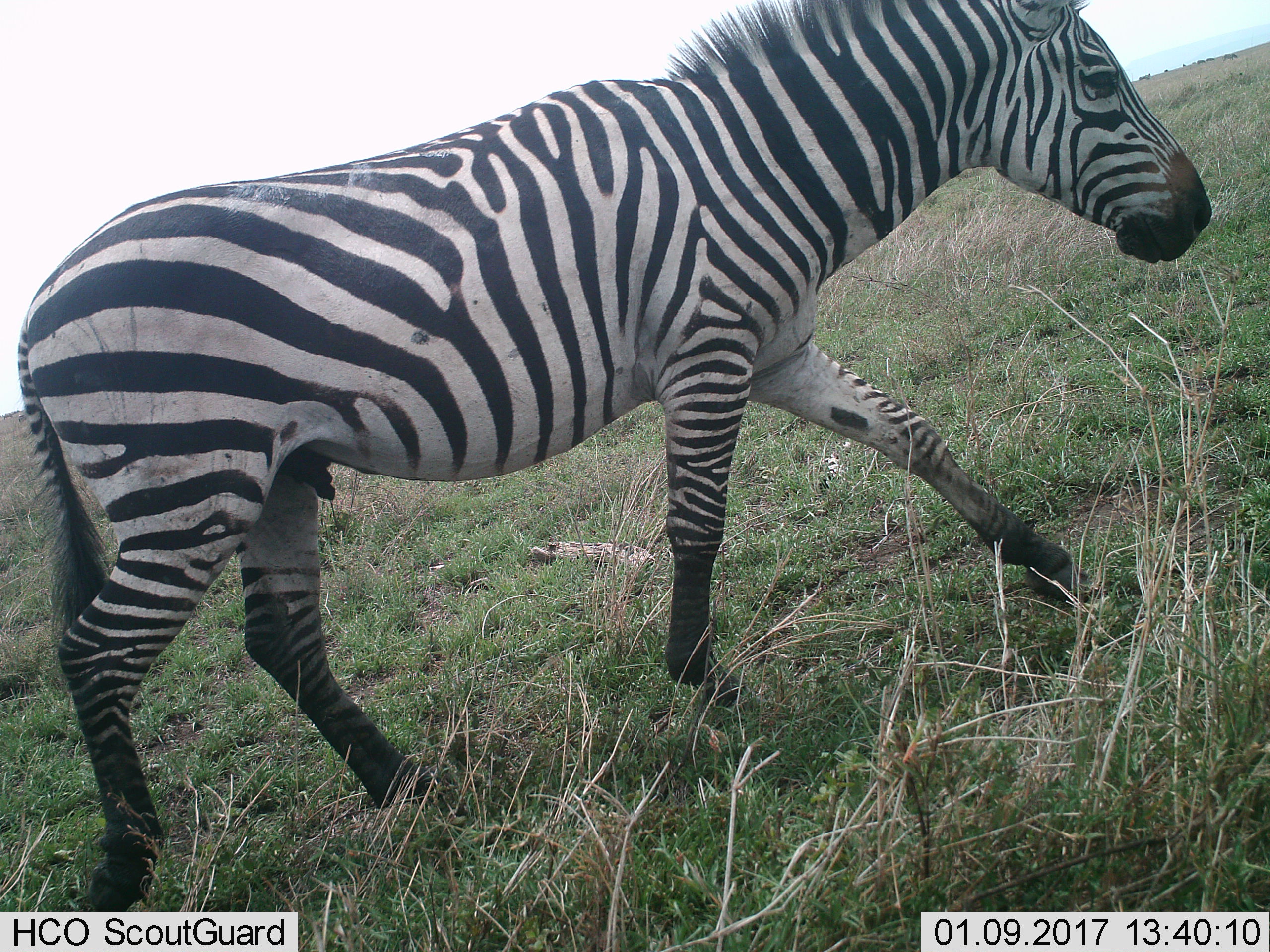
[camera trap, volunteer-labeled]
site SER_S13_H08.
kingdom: Animalia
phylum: Chordata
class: Mammalia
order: Perissodactyla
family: Equidae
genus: Equus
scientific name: Equus quagga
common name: plains zebra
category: zebraplains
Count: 1.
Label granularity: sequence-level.